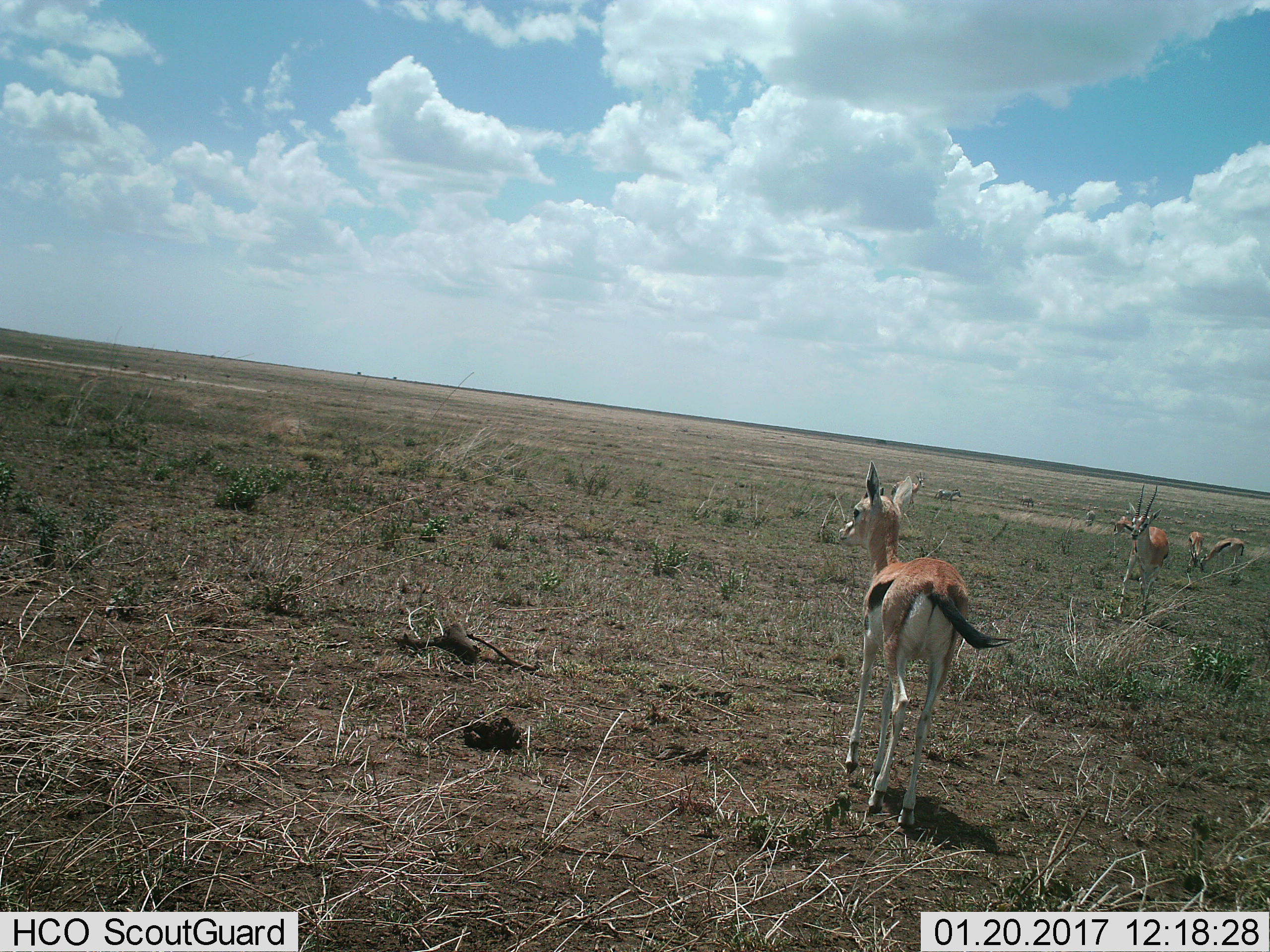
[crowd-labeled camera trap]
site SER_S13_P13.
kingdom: Animalia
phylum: Chordata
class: Mammalia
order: Artiodactyla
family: Bovidae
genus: Eudorcas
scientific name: Eudorcas thomsonii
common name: thomson's gazelle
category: gazellethomsons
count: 5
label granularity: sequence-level